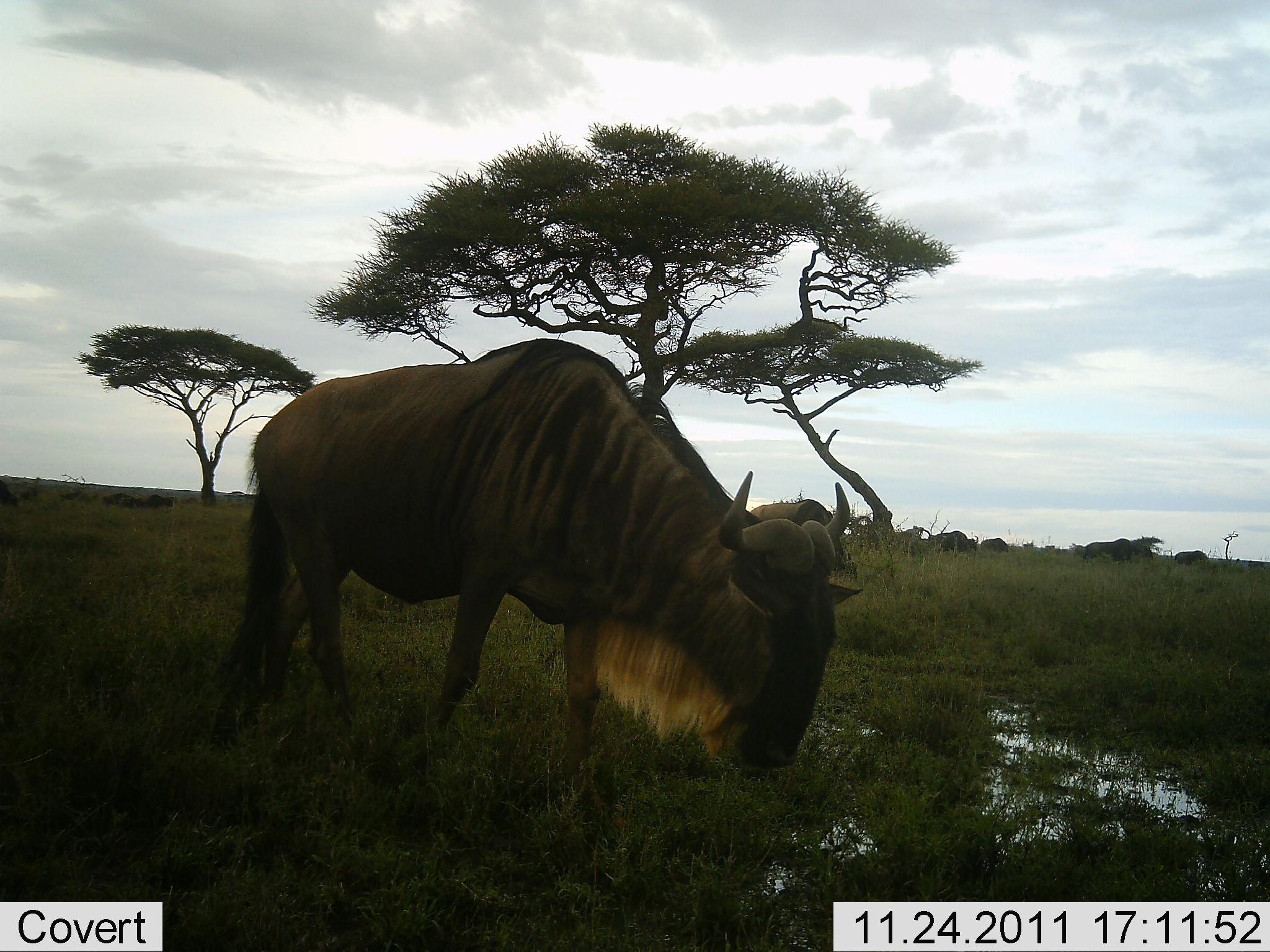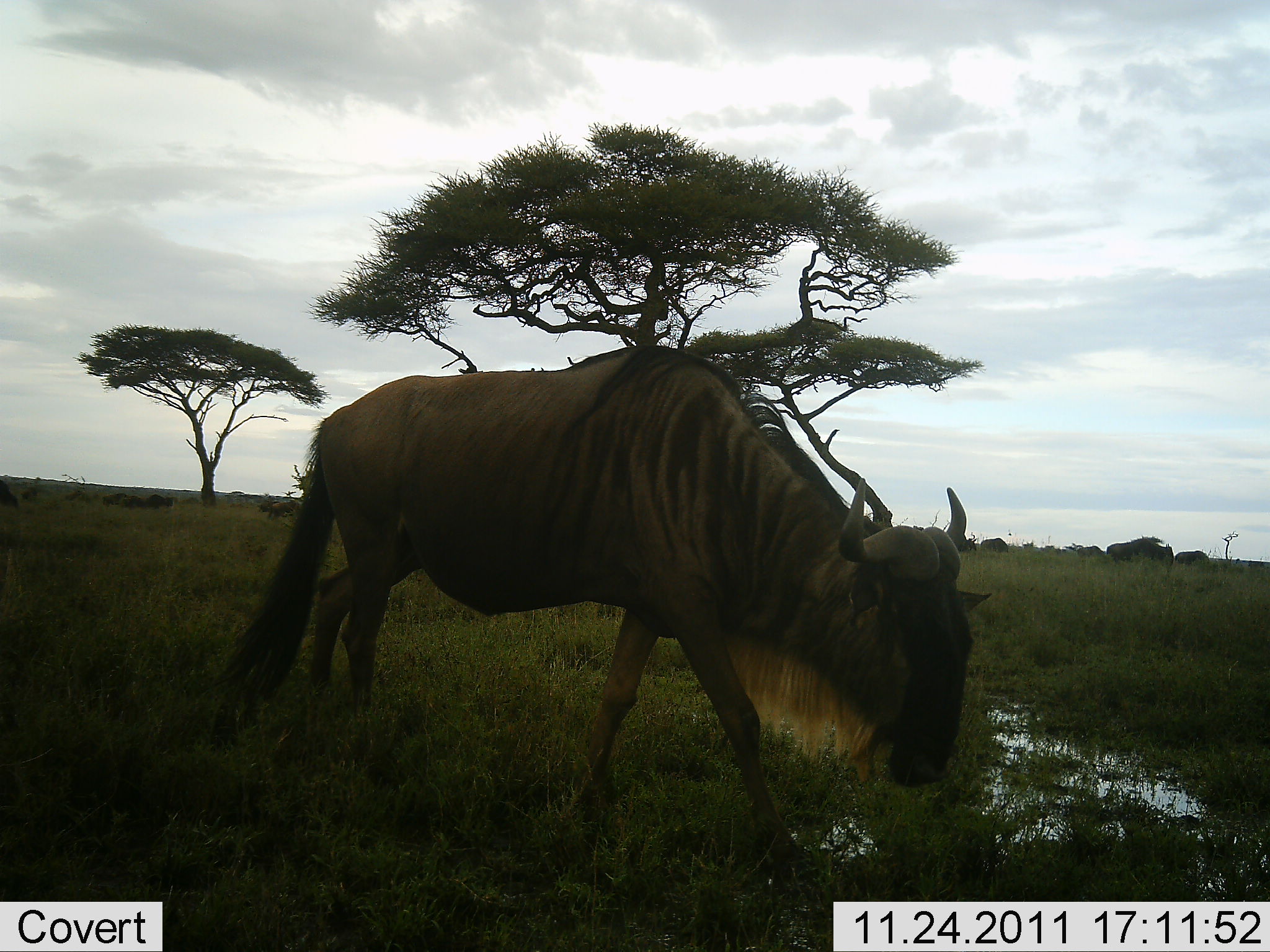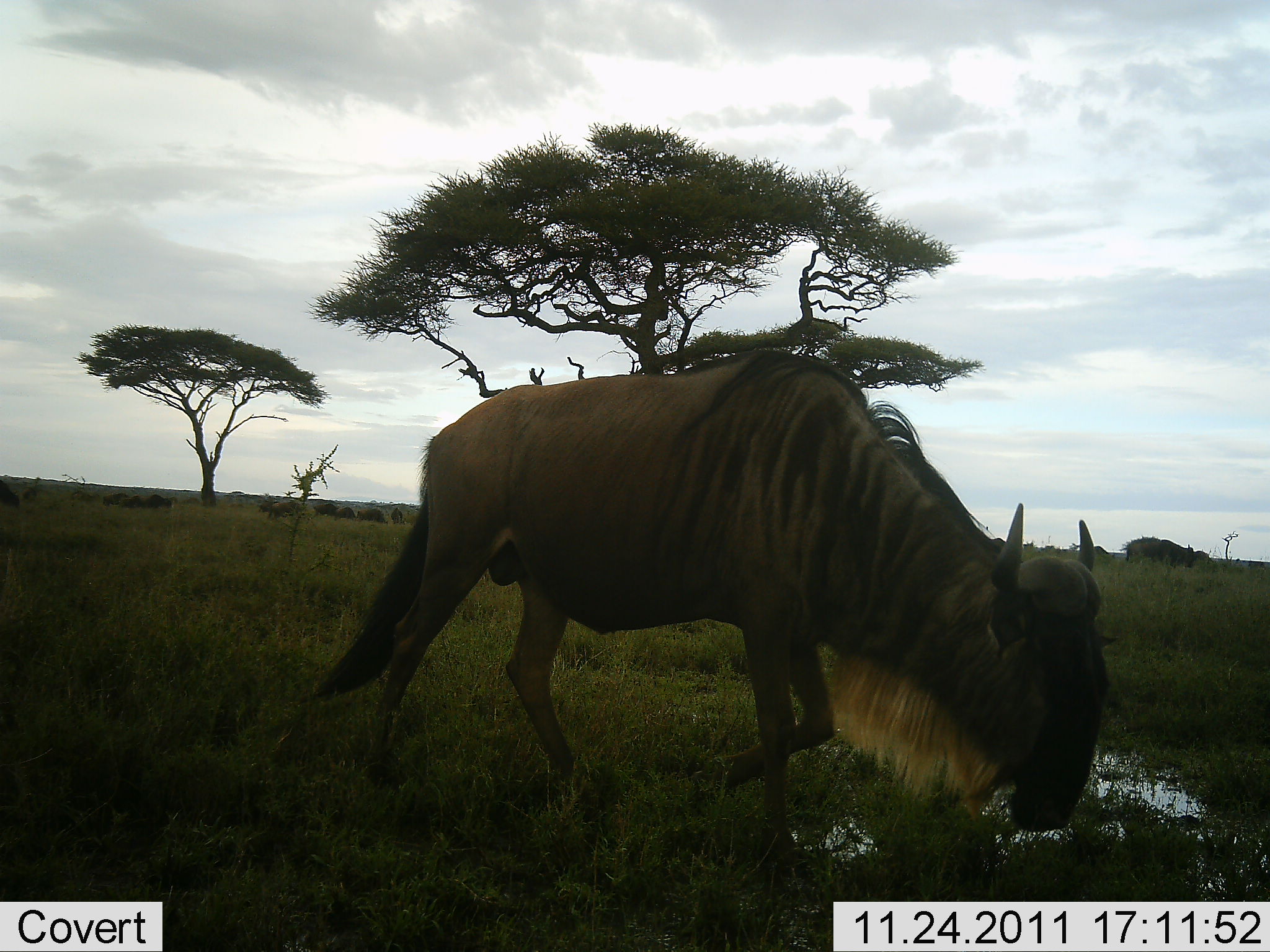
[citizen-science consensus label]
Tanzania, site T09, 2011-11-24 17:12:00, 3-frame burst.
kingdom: Animalia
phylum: Chordata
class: Mammalia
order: Artiodactyla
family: Bovidae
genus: Connochaetes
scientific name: Connochaetes taurinus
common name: blue wildebeest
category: wildebeest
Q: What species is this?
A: Wildebeest (blue wildebeest) (Connochaetes taurinus).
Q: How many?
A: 5.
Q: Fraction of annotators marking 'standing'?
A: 35%.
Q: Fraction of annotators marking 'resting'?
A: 0%.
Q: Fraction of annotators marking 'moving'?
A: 71%.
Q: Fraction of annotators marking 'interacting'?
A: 0%.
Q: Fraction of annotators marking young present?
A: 0%.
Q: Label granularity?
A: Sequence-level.